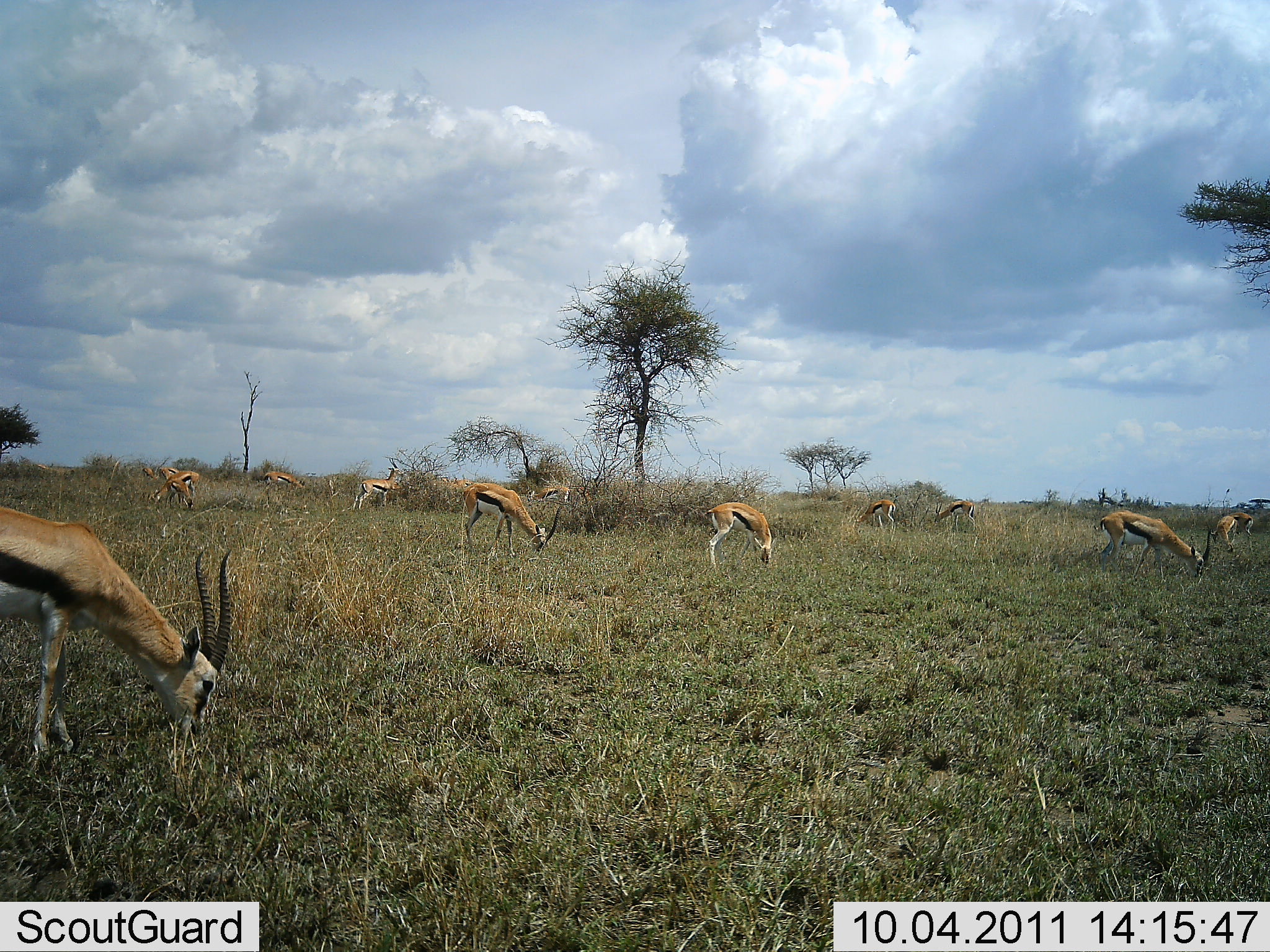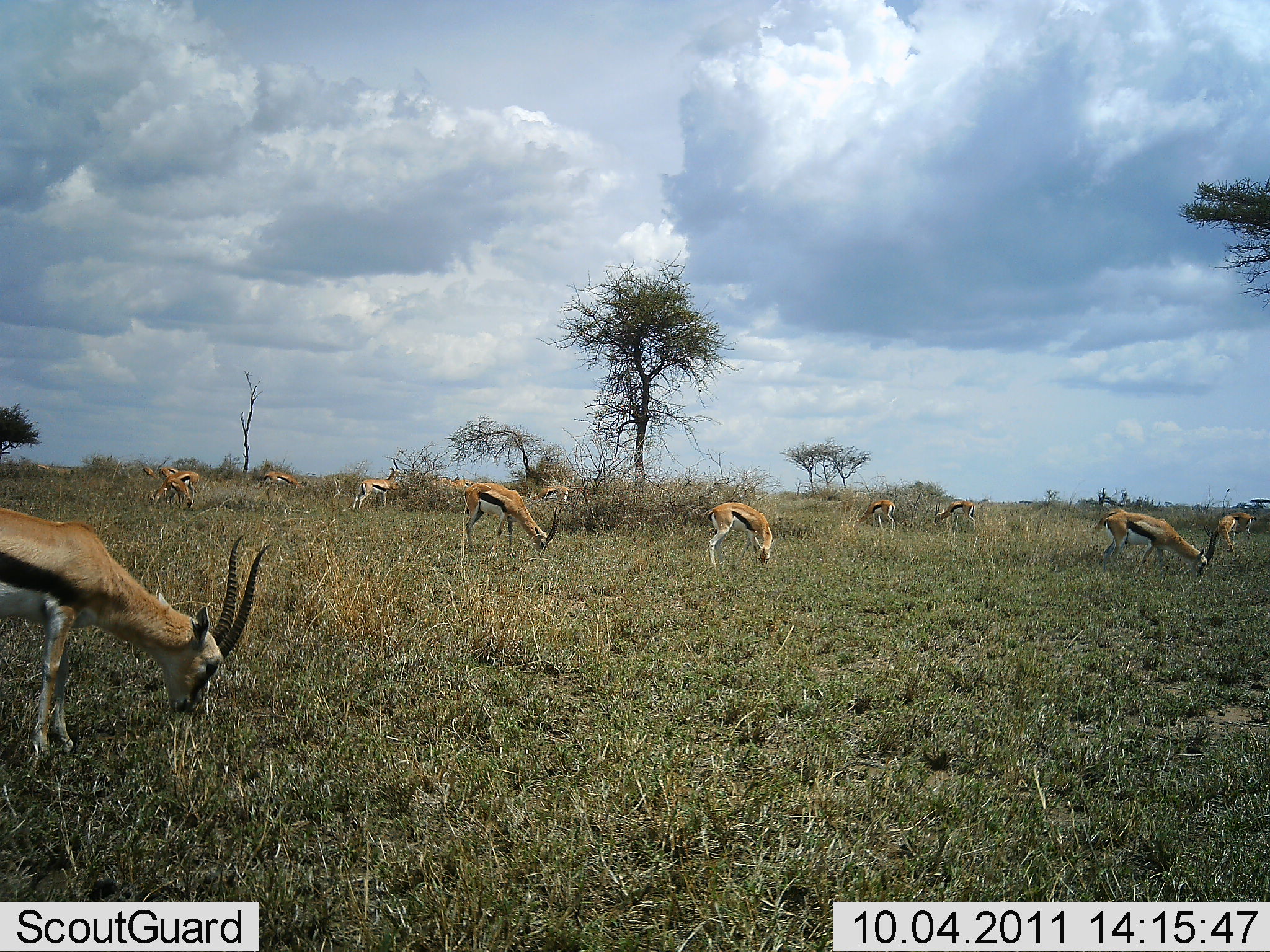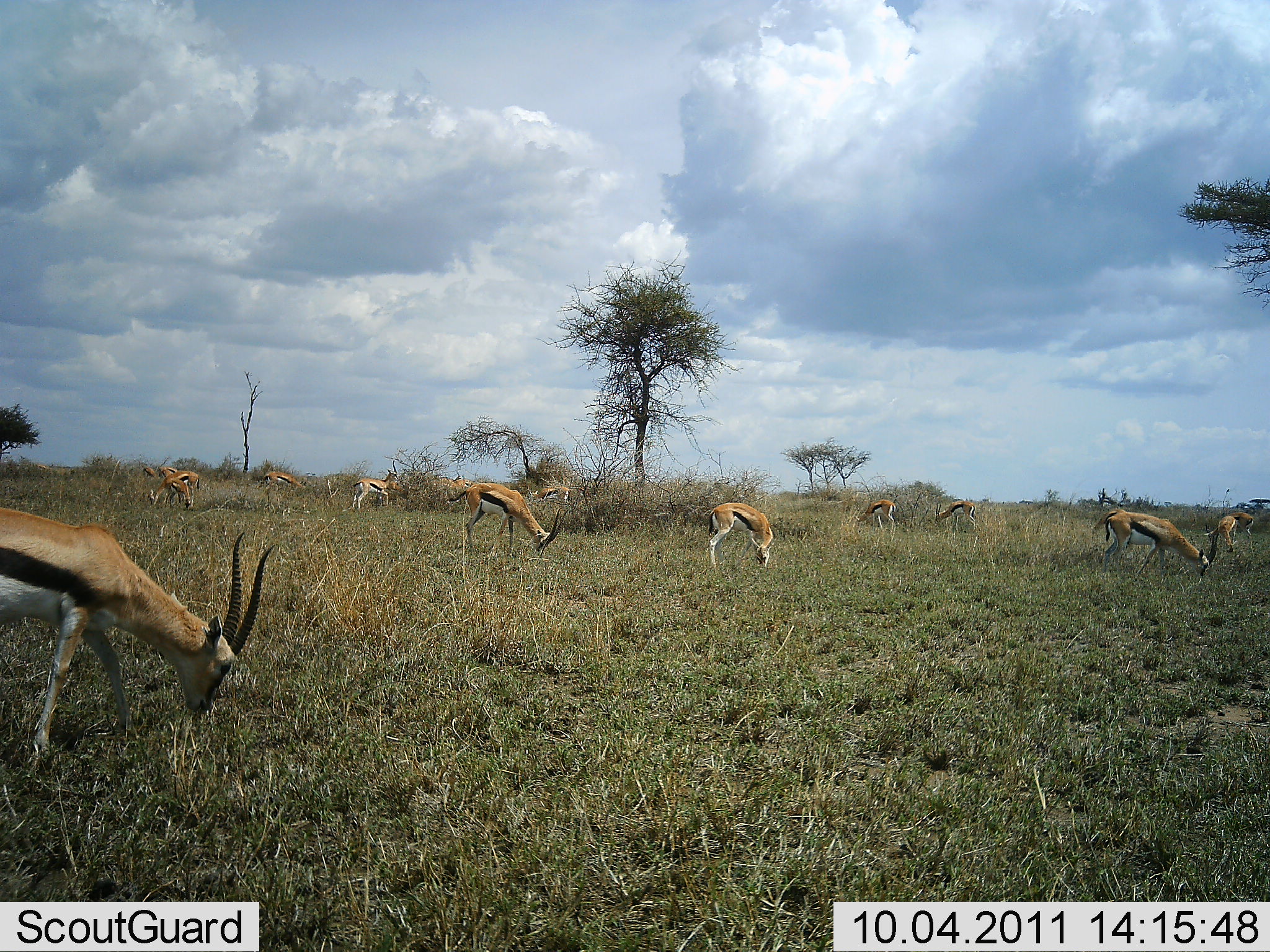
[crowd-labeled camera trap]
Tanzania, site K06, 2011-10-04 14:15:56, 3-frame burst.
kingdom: Animalia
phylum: Chordata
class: Mammalia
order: Artiodactyla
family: Bovidae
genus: Eudorcas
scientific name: Eudorcas thomsonii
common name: thomson's gazelle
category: gazellethomsons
Gazellethomsons (thomson's gazelle) (Eudorcas thomsonii), count 11-50. Behavior (volunteer vote fractions): standing 7%, resting 0%, moving 0%, interacting 0%. Young present (vote fraction): 0%. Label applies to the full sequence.